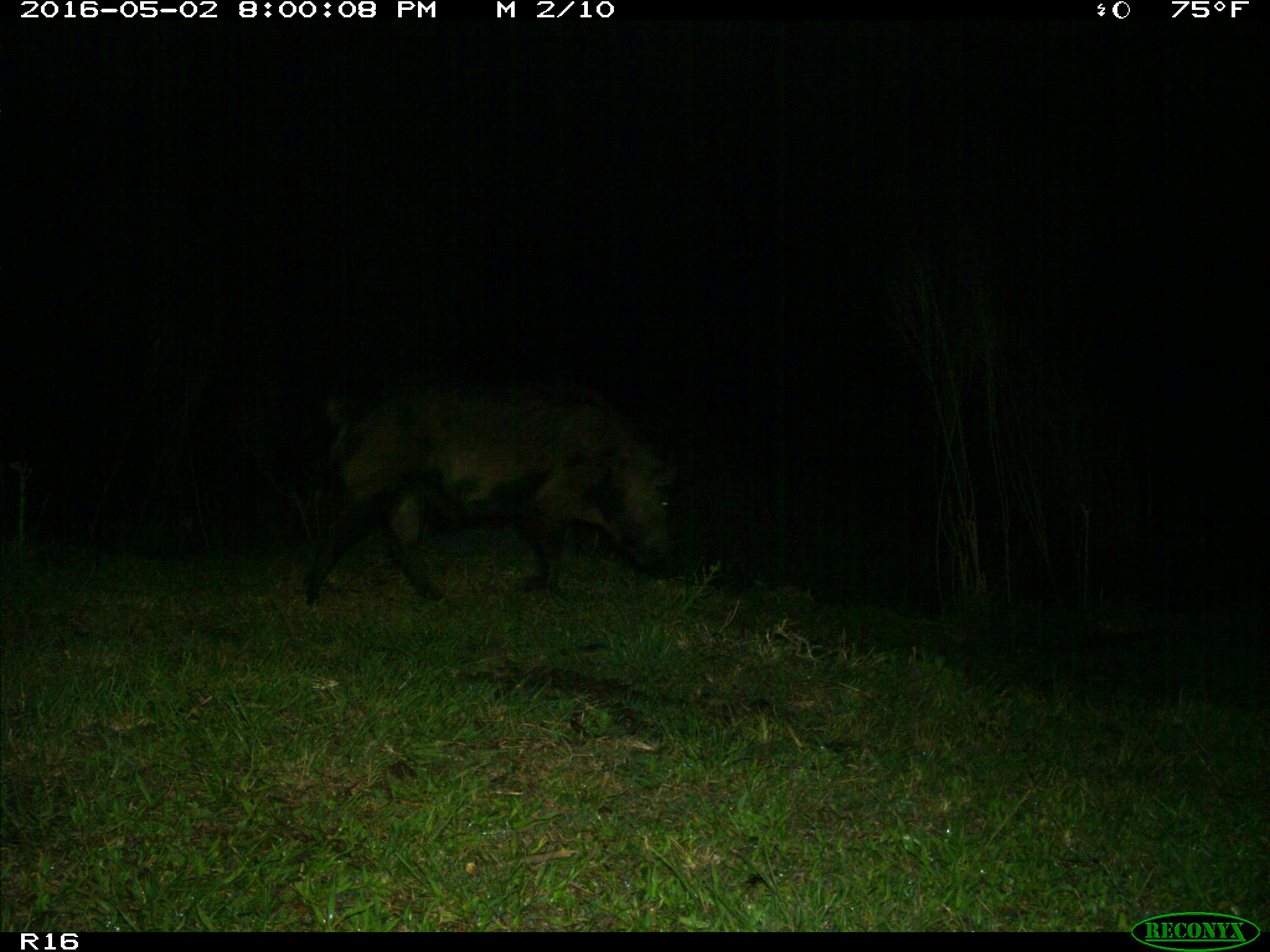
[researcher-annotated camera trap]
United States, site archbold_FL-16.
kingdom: Animalia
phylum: Chordata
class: Mammalia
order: Artiodactyla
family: Suidae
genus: Sus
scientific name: Sus scrofa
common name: wild boar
Sus scrofa (wild boar).